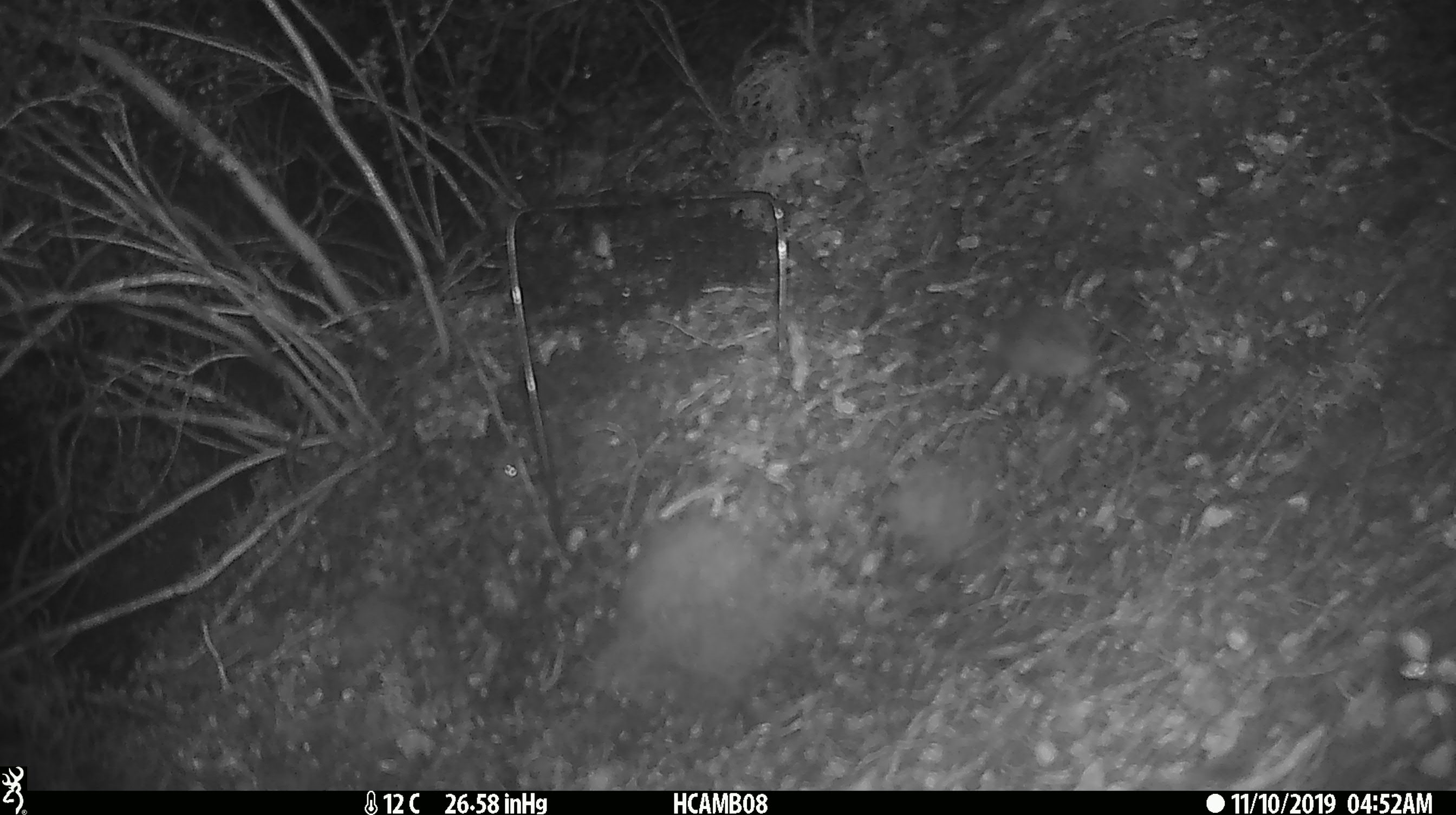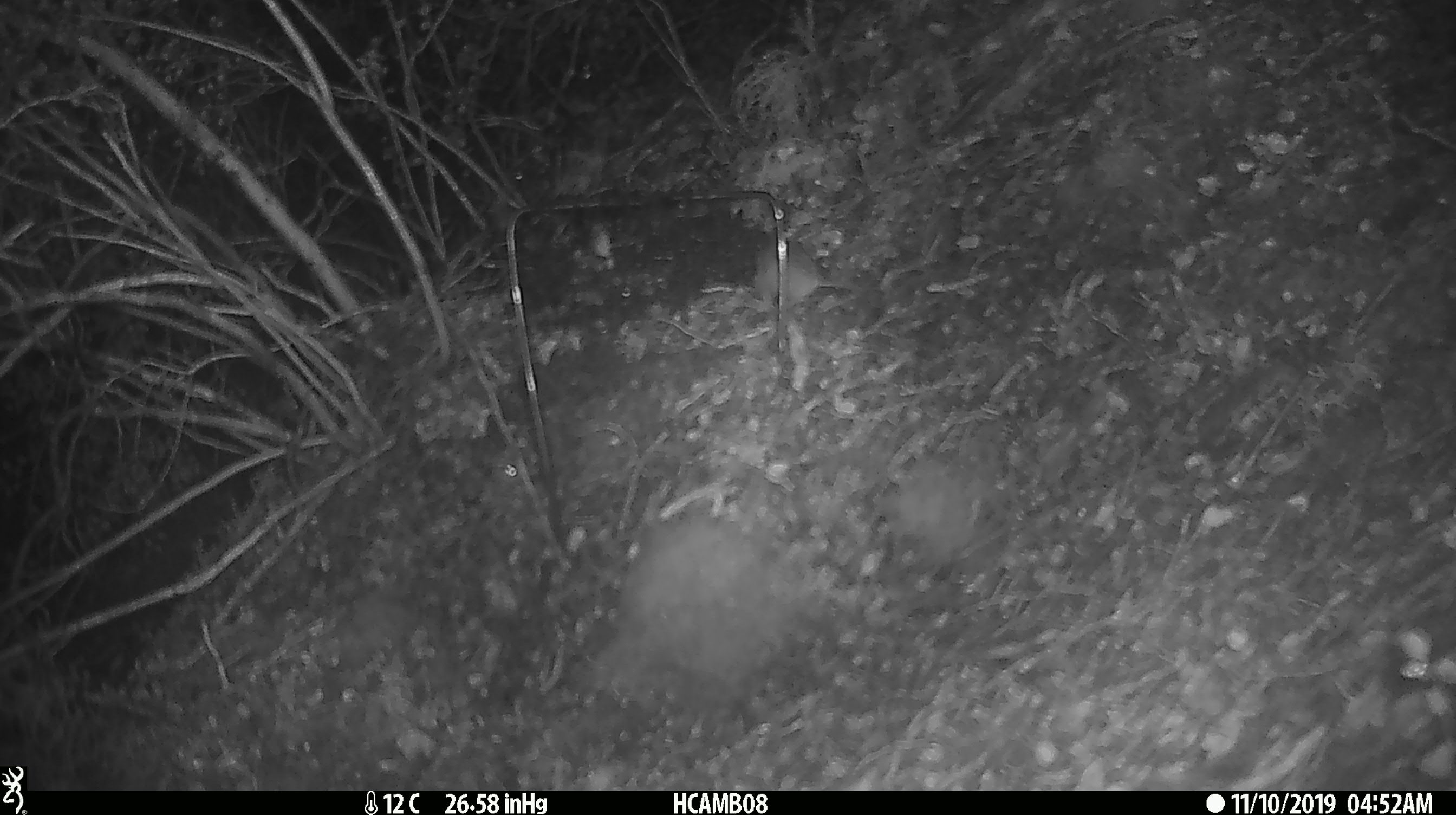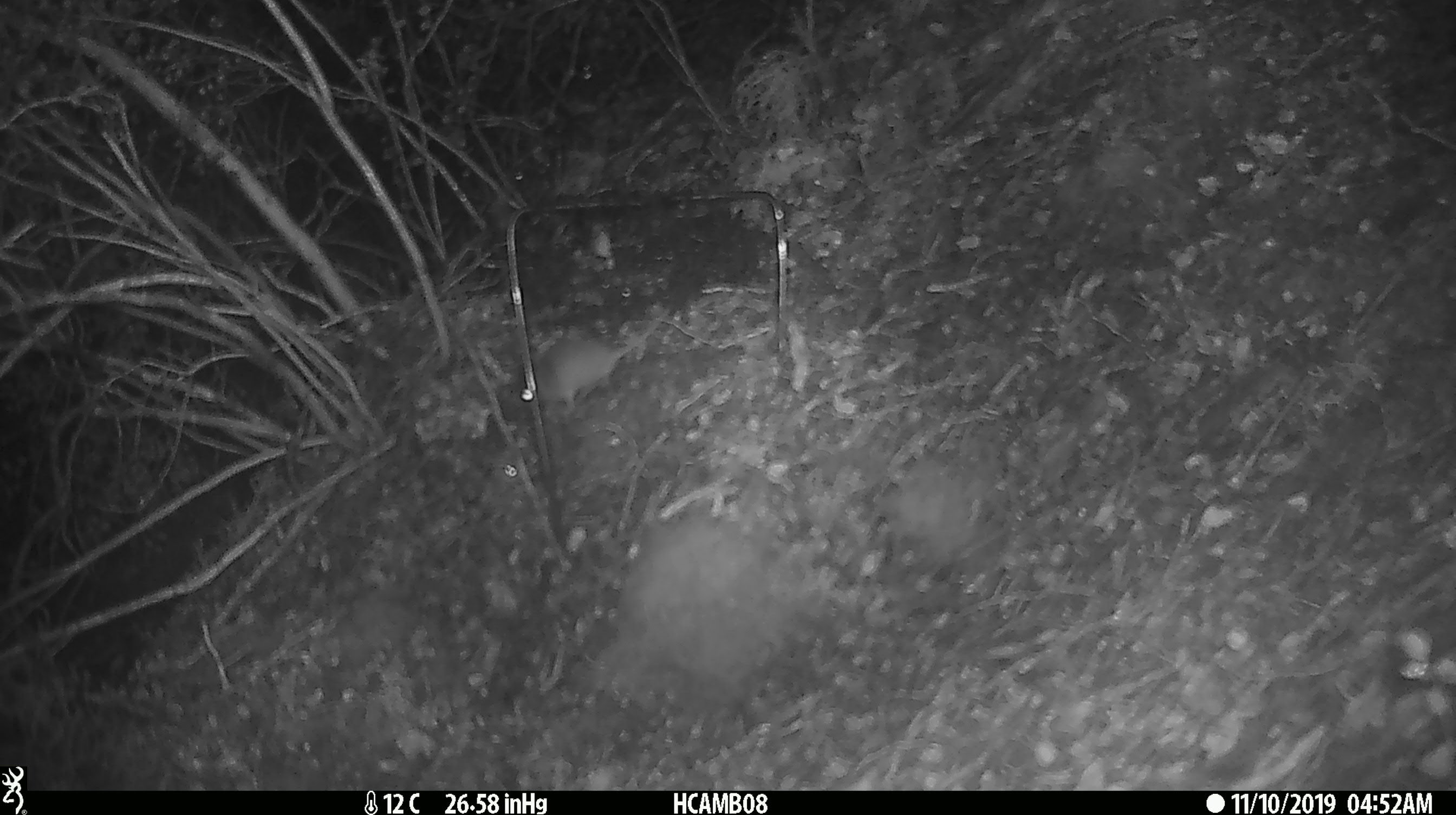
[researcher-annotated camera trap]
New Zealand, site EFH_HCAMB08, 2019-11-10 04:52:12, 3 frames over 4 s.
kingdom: Animalia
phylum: Chordata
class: Mammalia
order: Rodentia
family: Muridae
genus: Mus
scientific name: Mus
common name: mouse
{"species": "mouse (Mus)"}